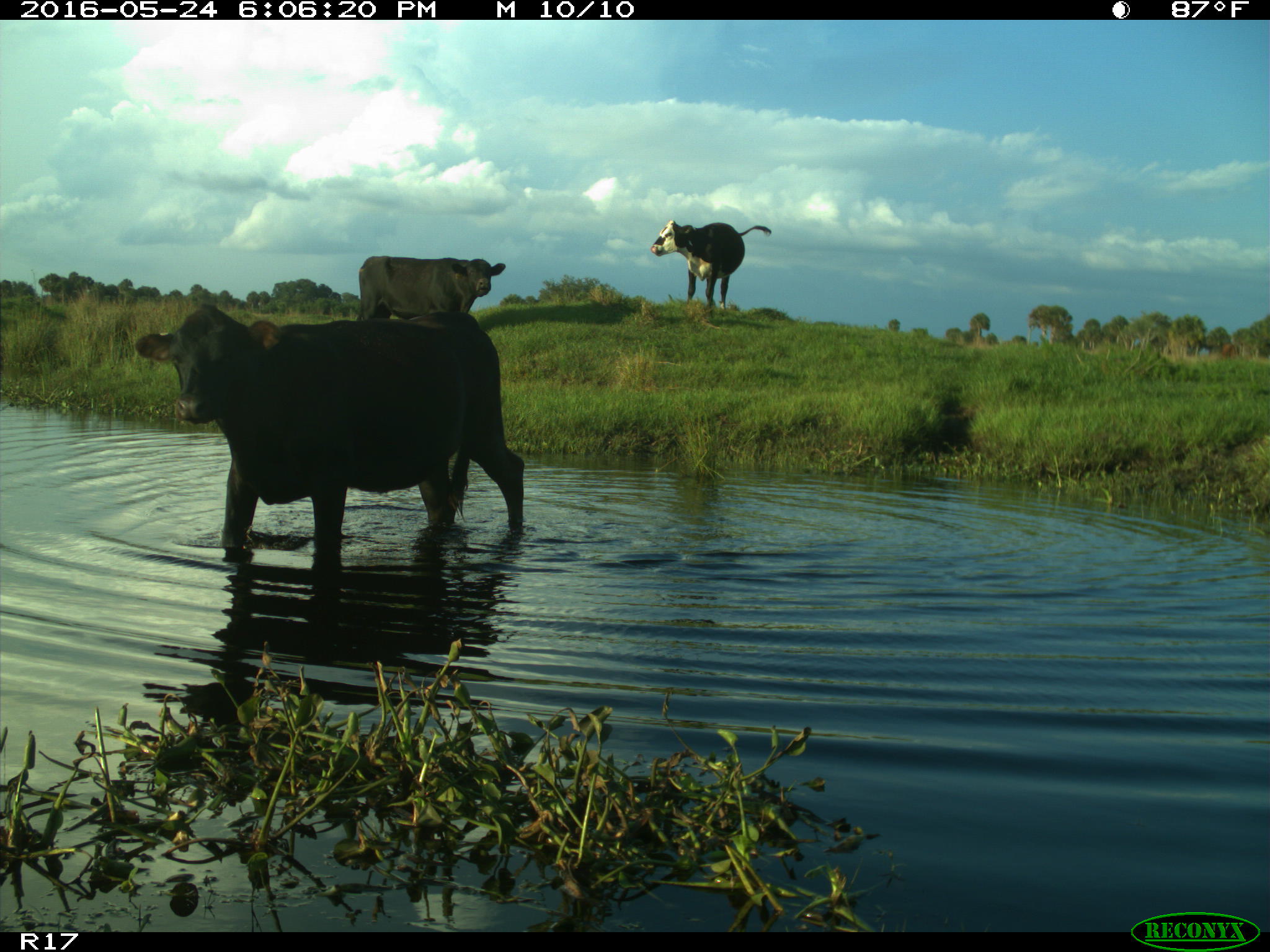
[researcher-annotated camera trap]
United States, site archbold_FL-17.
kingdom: Animalia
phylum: Chordata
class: Mammalia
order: Artiodactyla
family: Bovidae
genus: Bos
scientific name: Bos taurus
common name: domestic cow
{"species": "Bos taurus (domestic cow)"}